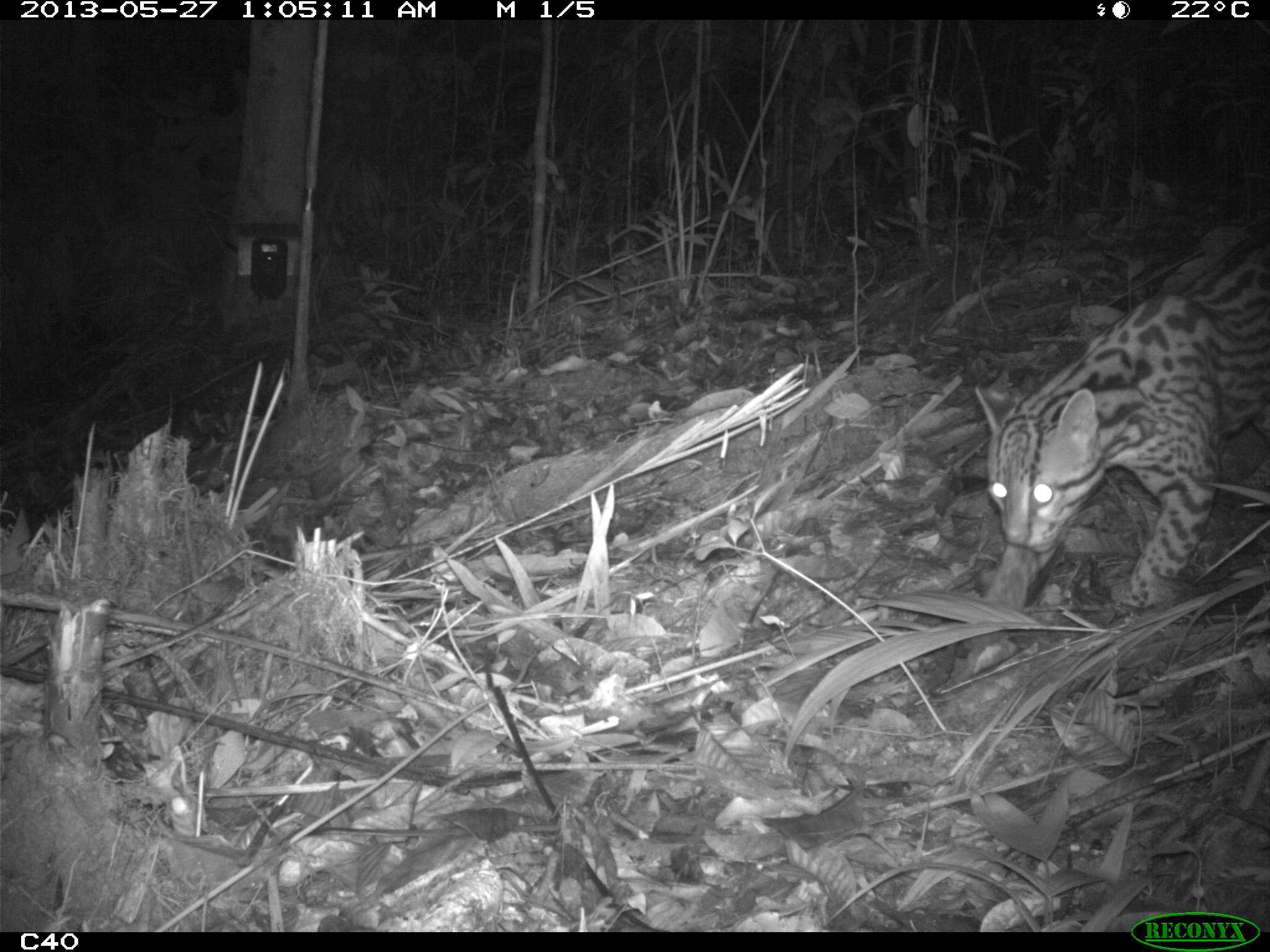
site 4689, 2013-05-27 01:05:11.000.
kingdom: Animalia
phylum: Chordata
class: Mammalia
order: Carnivora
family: Felidae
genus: Leopardus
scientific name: Leopardus pardalis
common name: ocelot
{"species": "Leopardus pardalis (ocelot)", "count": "1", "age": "adult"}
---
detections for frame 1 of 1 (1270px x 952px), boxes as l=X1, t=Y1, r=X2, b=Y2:
leopardus pardalis: l=970, t=184, r=1270, b=612